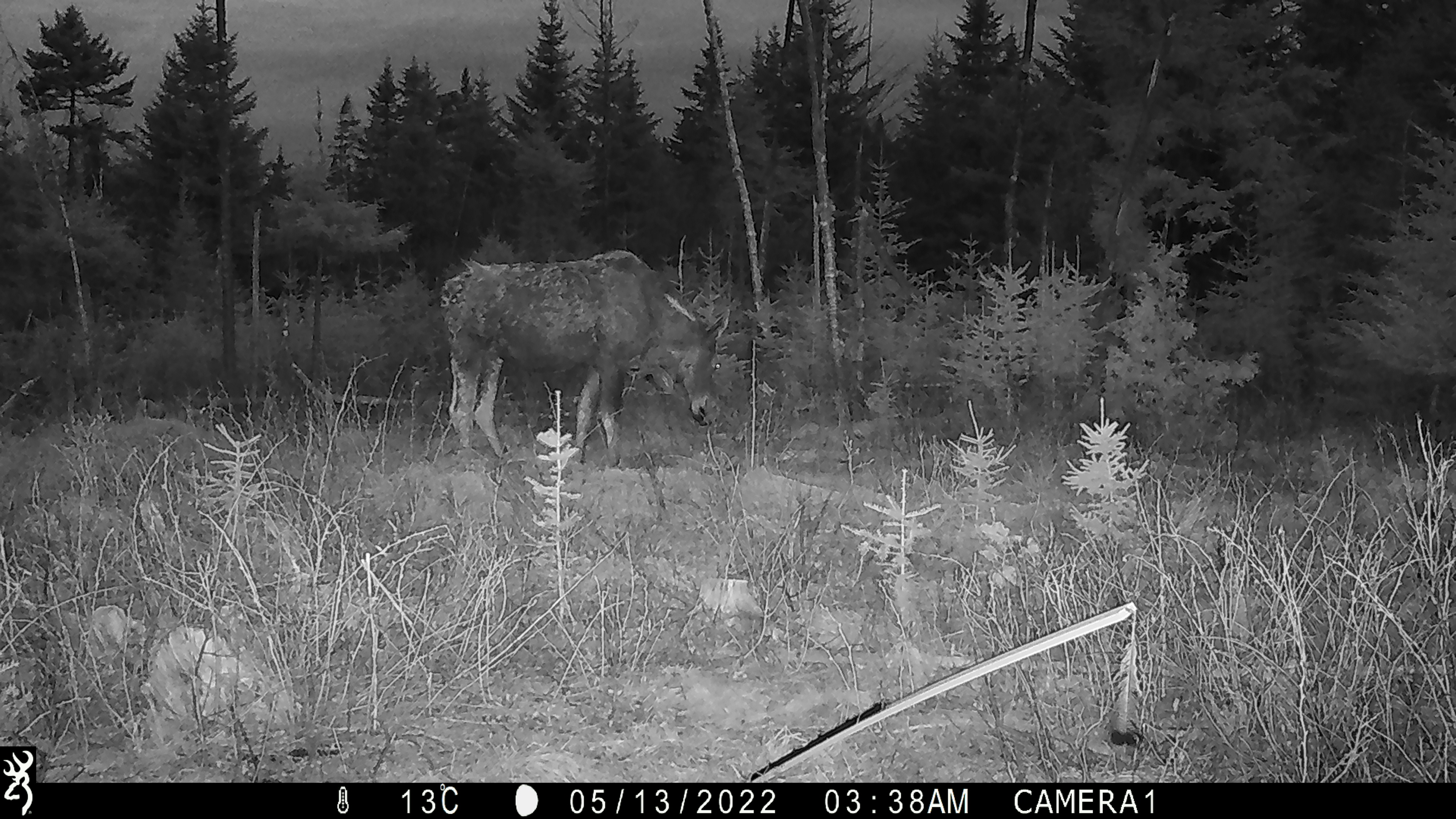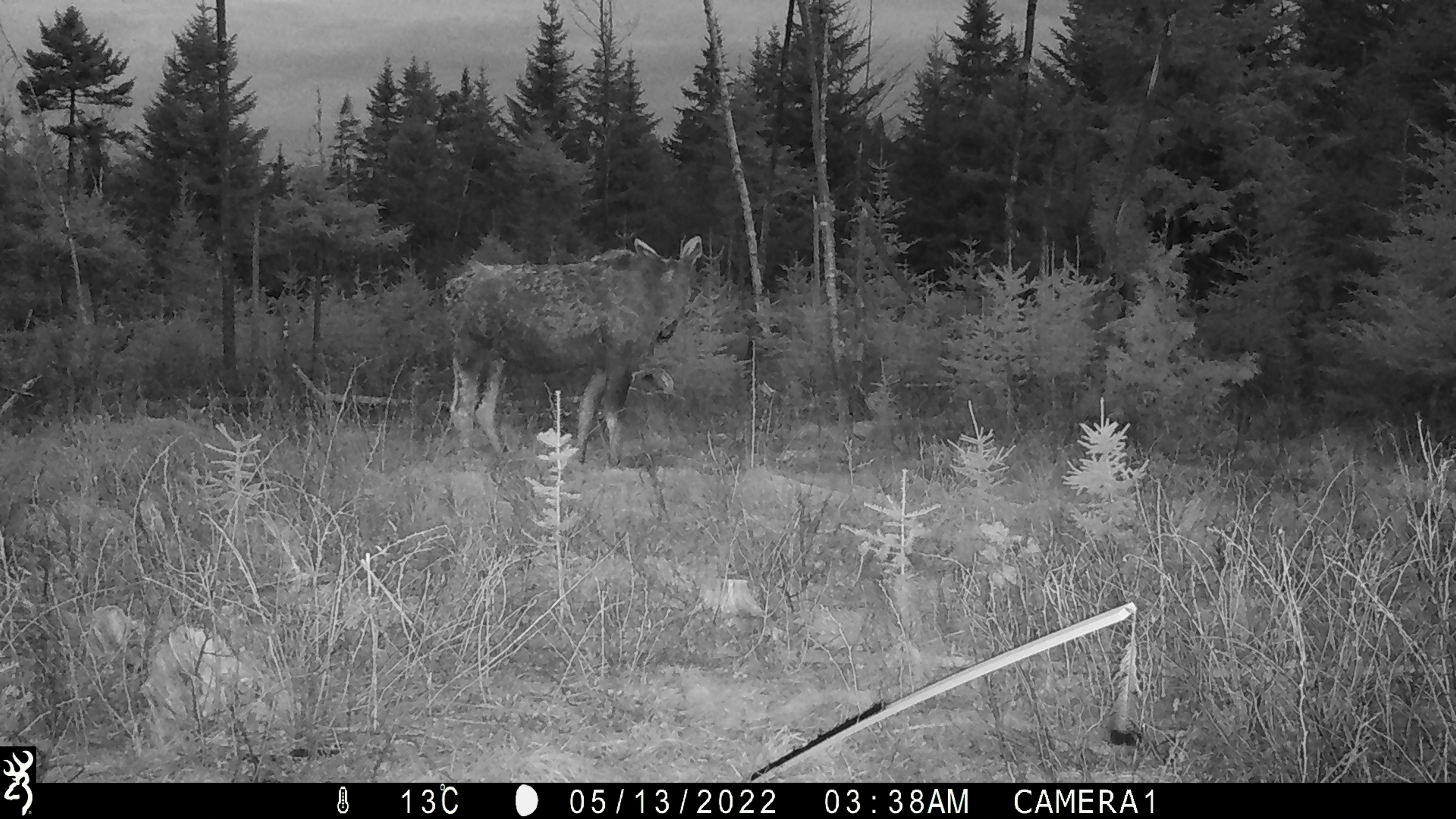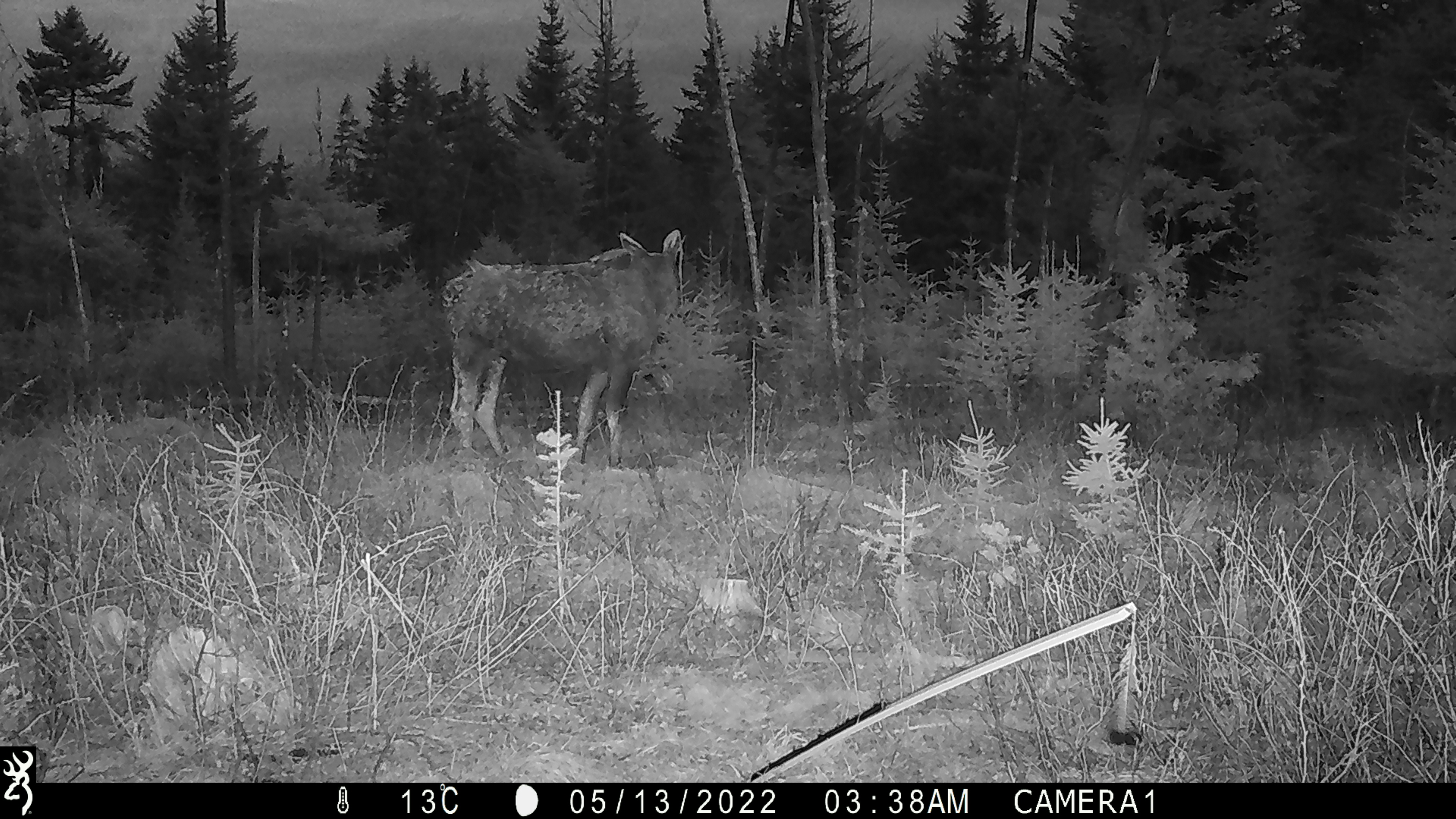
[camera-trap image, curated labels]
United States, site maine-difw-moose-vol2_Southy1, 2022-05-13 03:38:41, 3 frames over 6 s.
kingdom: Animalia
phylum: Chordata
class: Mammalia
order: Artiodactyla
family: Cervidae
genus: Alces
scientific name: Alces alces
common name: moose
Moose (Alces alces).